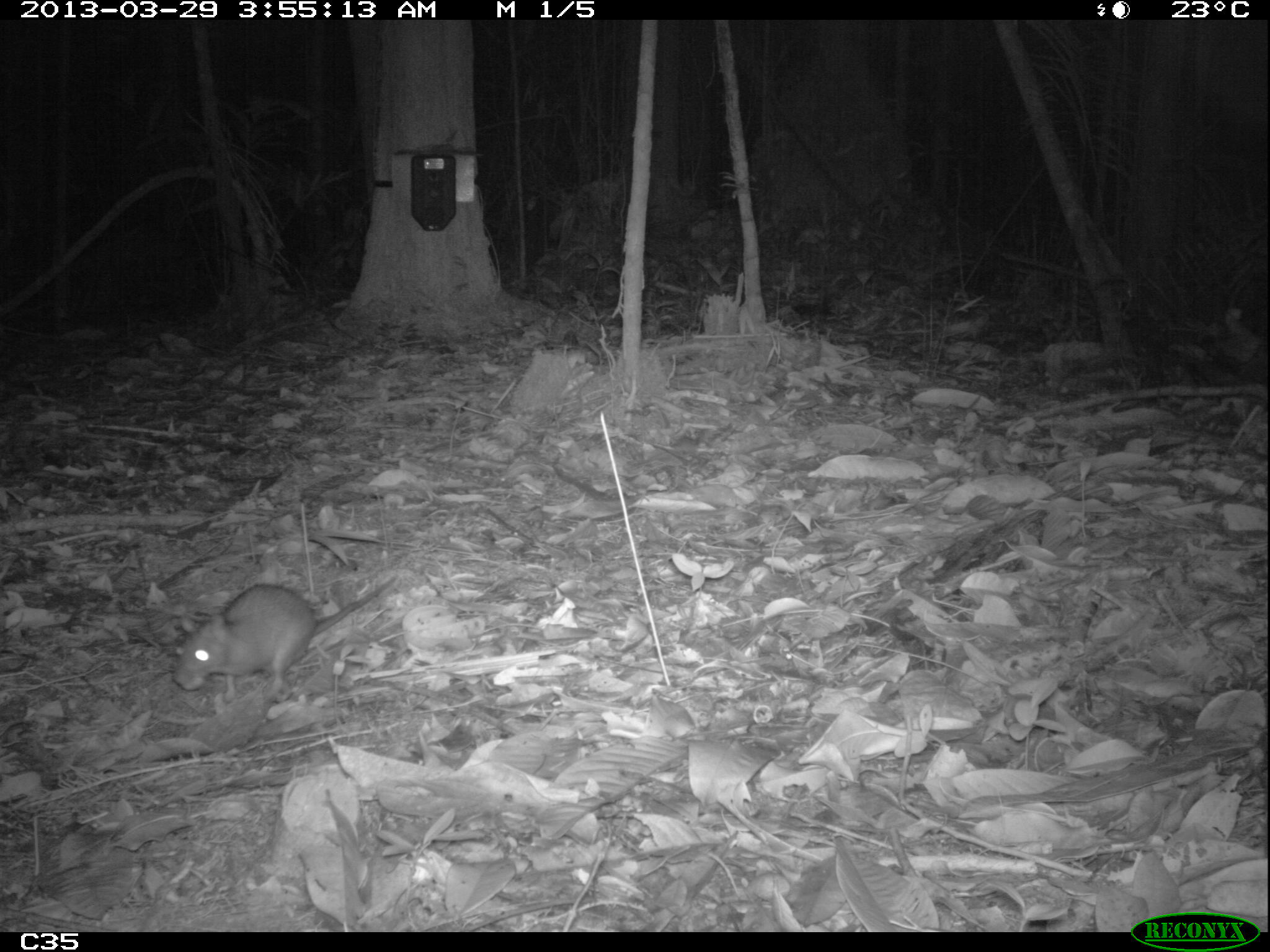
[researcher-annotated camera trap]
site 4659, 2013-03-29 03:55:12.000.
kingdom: Animalia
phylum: Chordata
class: Mammalia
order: Rodentia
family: Muridae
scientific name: Muridae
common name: mice, rats, and gerbils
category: unknown mouse or rat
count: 1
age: adult